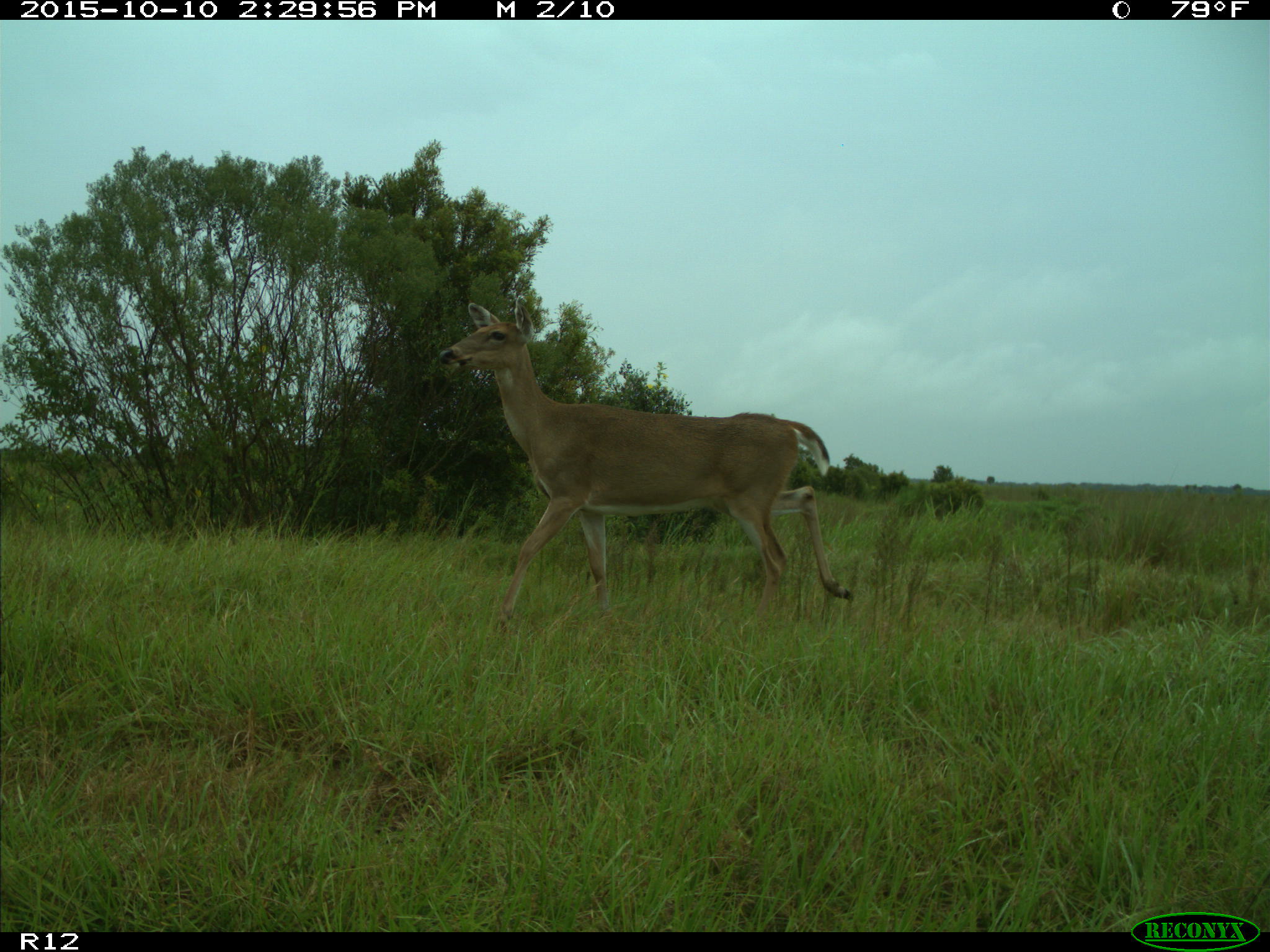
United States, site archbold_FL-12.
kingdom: Animalia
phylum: Chordata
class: Mammalia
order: Artiodactyla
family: Cervidae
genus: Odocoileus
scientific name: Odocoileus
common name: deer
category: unidentified deer